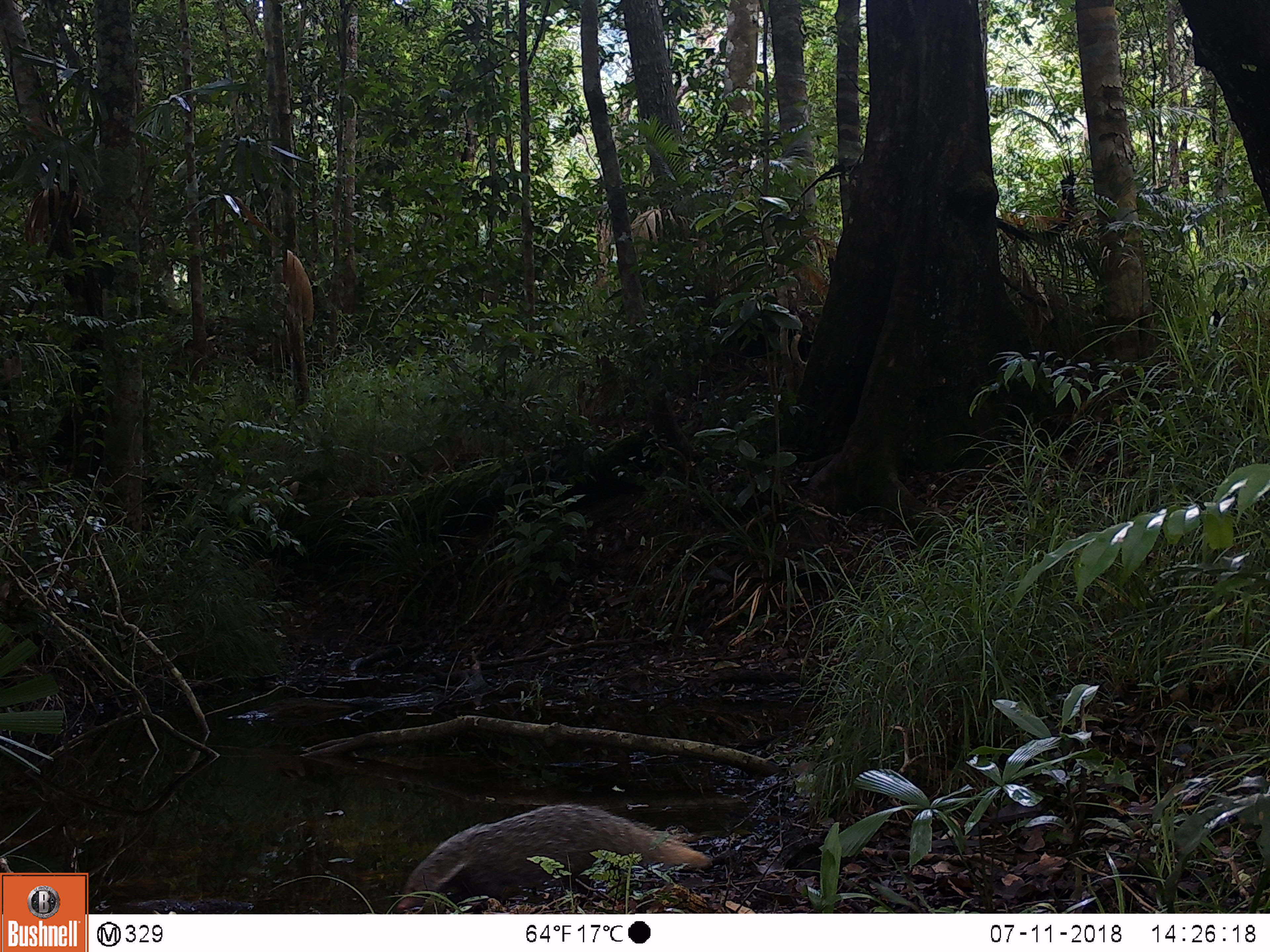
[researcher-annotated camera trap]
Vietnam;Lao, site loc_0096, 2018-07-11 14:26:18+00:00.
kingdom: Animalia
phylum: Chordata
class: Mammalia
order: Carnivora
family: Herpestidae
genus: Urva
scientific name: Urva urva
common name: crab-eating mongoose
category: crab eating mongoose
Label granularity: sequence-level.